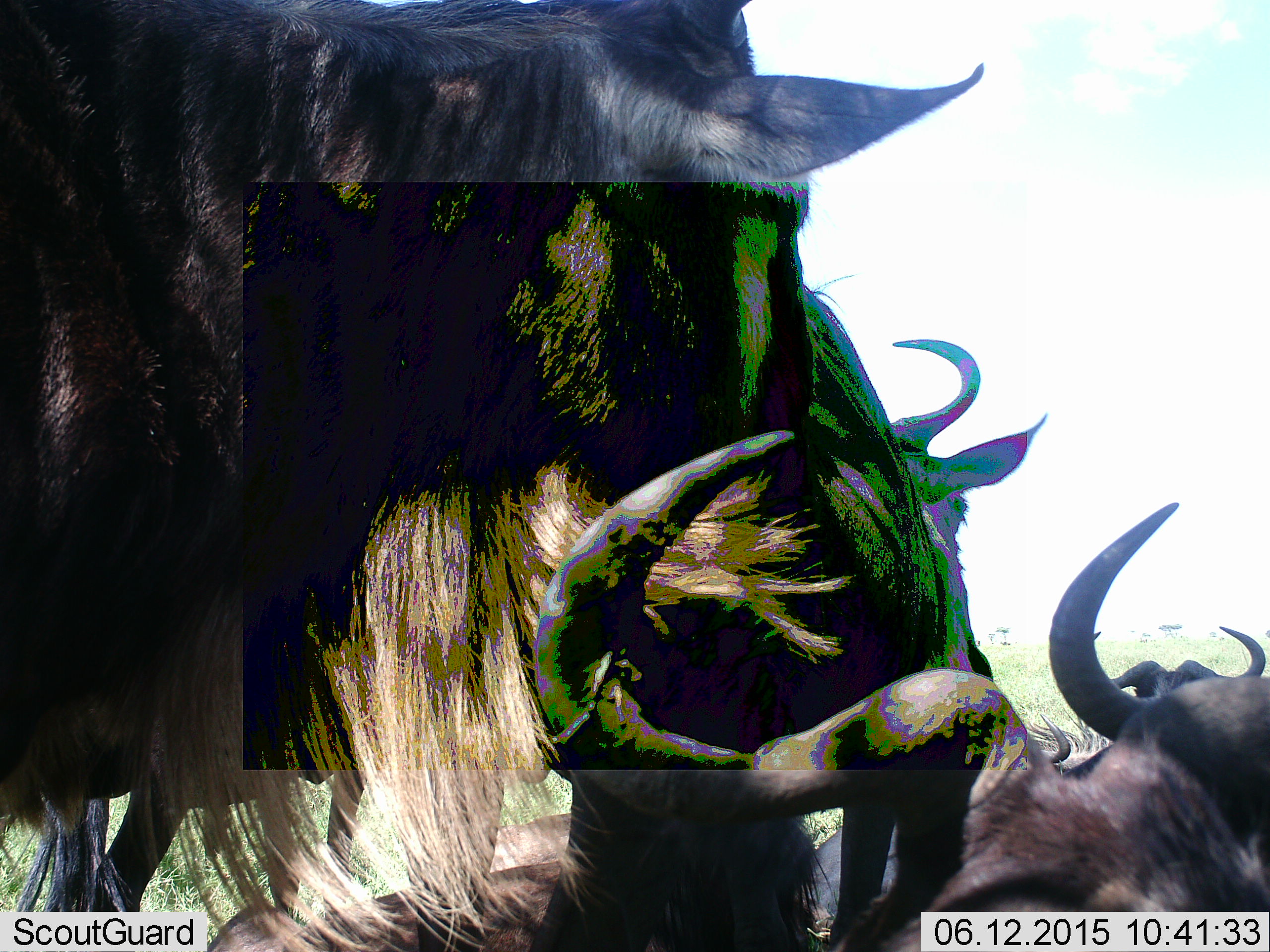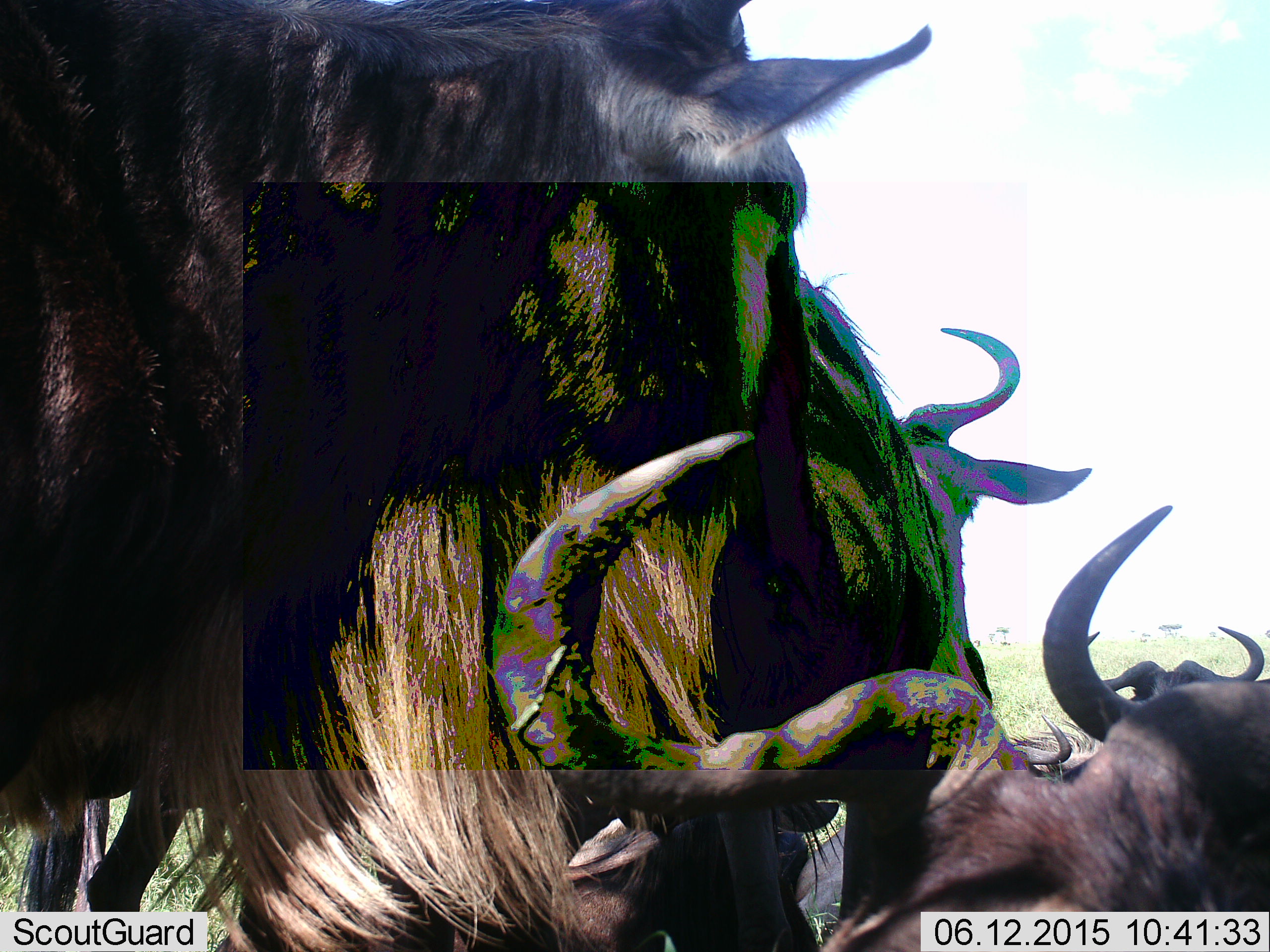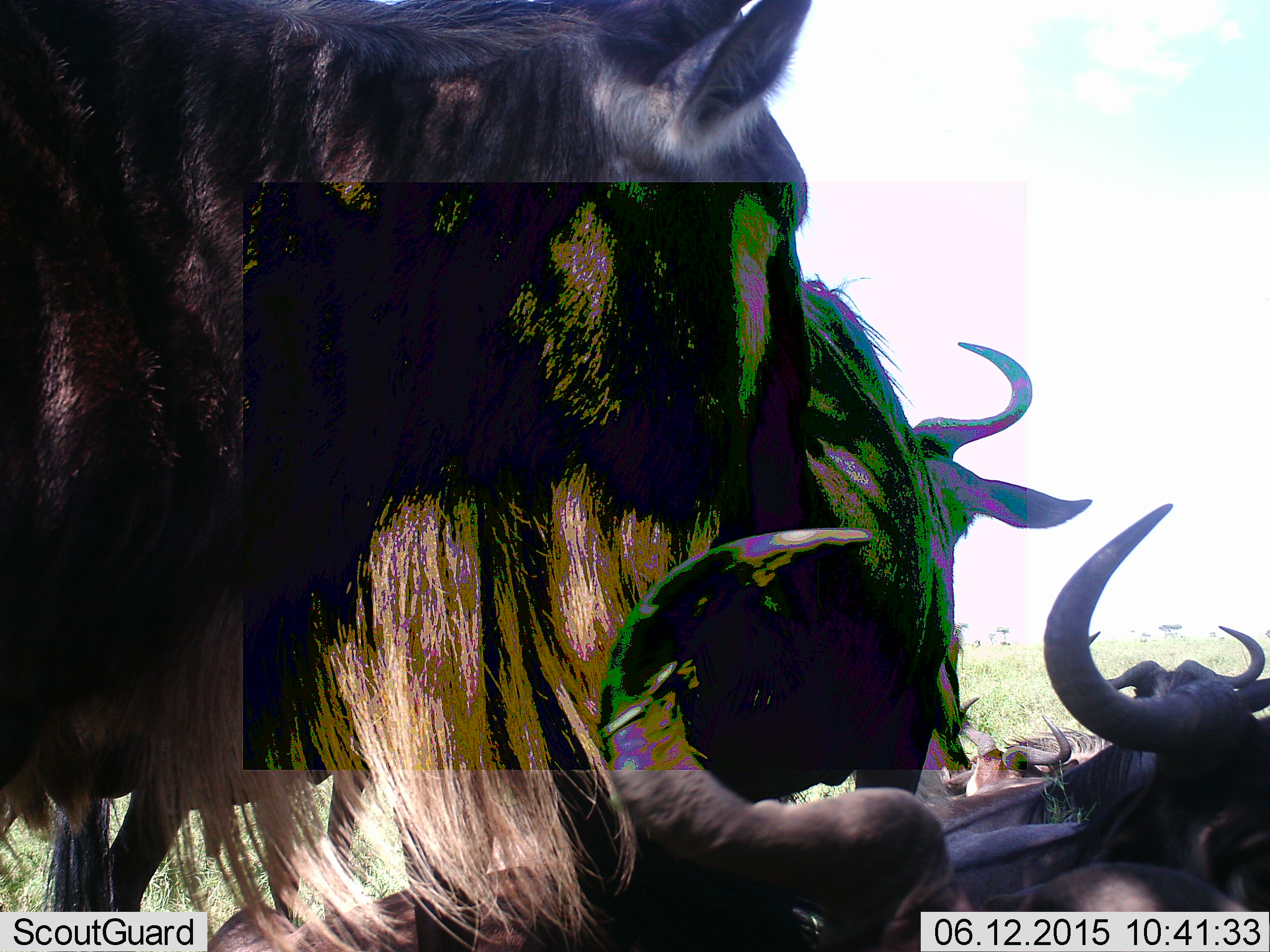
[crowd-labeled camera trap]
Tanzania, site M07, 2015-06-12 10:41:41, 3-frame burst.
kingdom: Animalia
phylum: Chordata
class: Mammalia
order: Artiodactyla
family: Bovidae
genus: Connochaetes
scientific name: Connochaetes taurinus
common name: blue wildebeest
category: wildebeest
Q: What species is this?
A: Wildebeest (blue wildebeest) (Connochaetes taurinus).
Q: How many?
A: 5.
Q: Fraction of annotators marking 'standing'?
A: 80%.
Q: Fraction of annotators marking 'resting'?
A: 90%.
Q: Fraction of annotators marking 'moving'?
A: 0%.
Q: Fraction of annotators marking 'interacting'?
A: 0%.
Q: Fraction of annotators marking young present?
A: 0%.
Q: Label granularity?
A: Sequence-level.